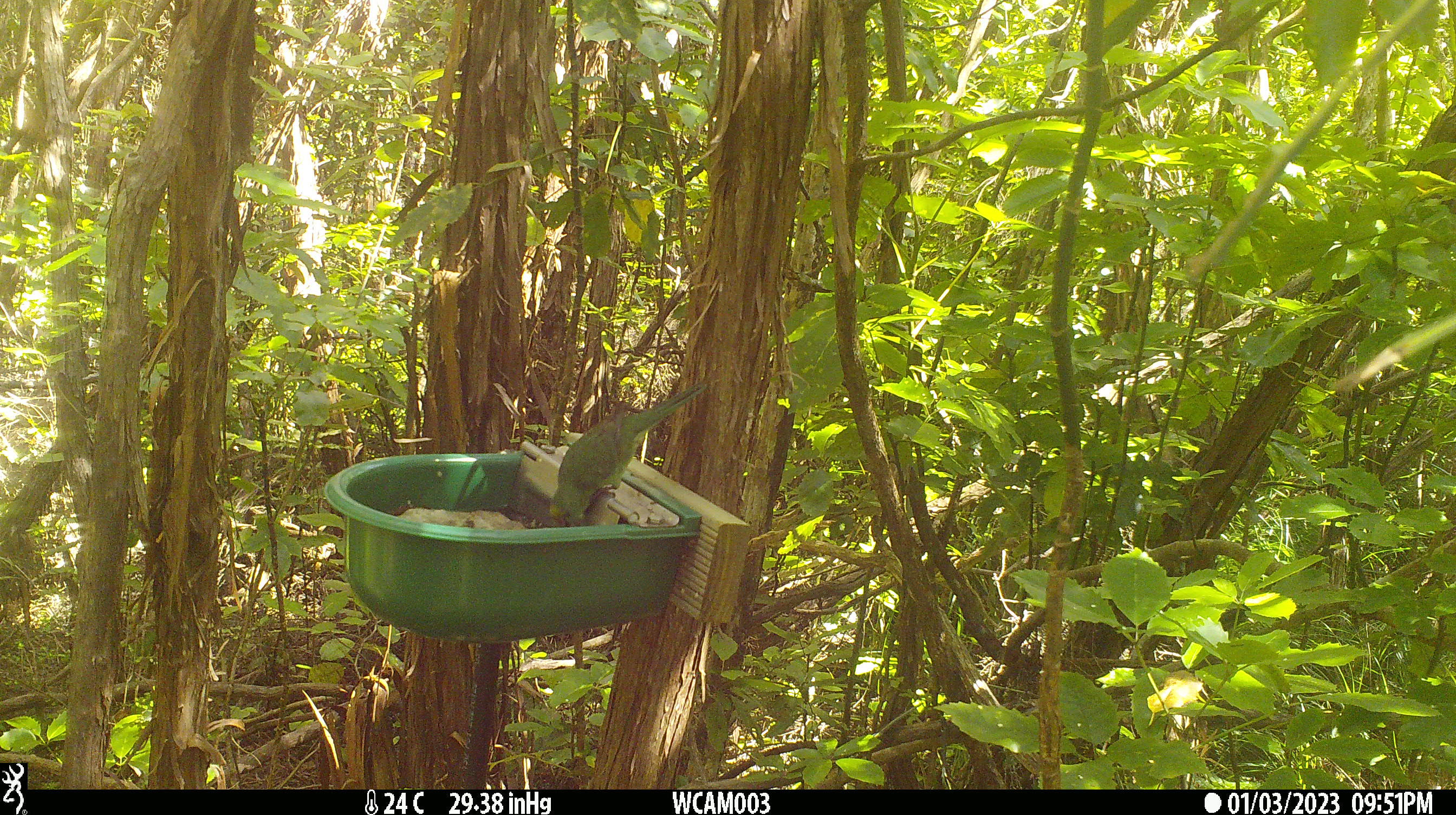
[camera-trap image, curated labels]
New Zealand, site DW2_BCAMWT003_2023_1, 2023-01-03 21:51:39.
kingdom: Animalia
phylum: Chordata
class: Aves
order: Psittaciformes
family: Psittaculidae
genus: Cyanoramphus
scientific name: Cyanoramphus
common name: parakeet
Parakeet (Cyanoramphus).